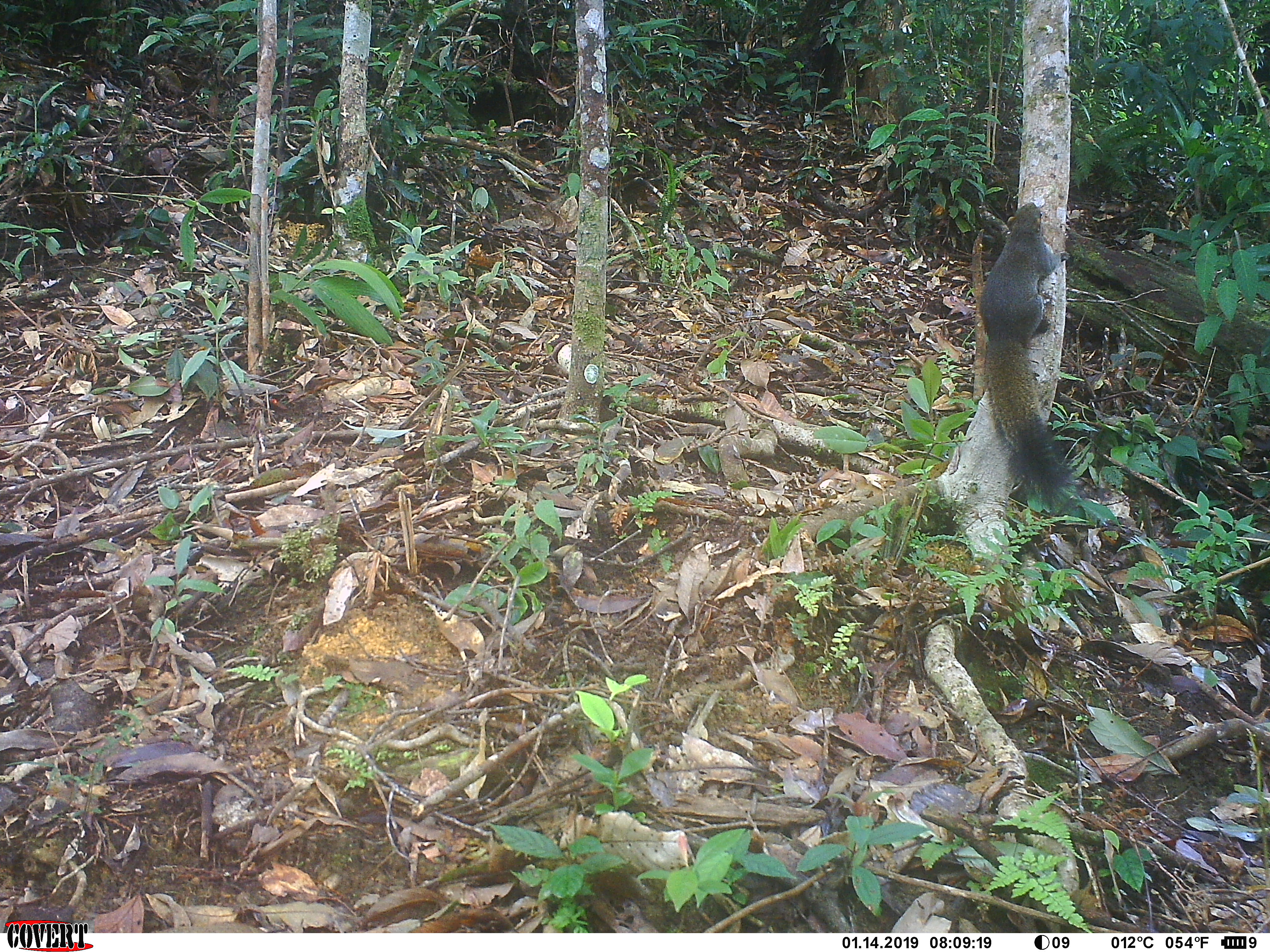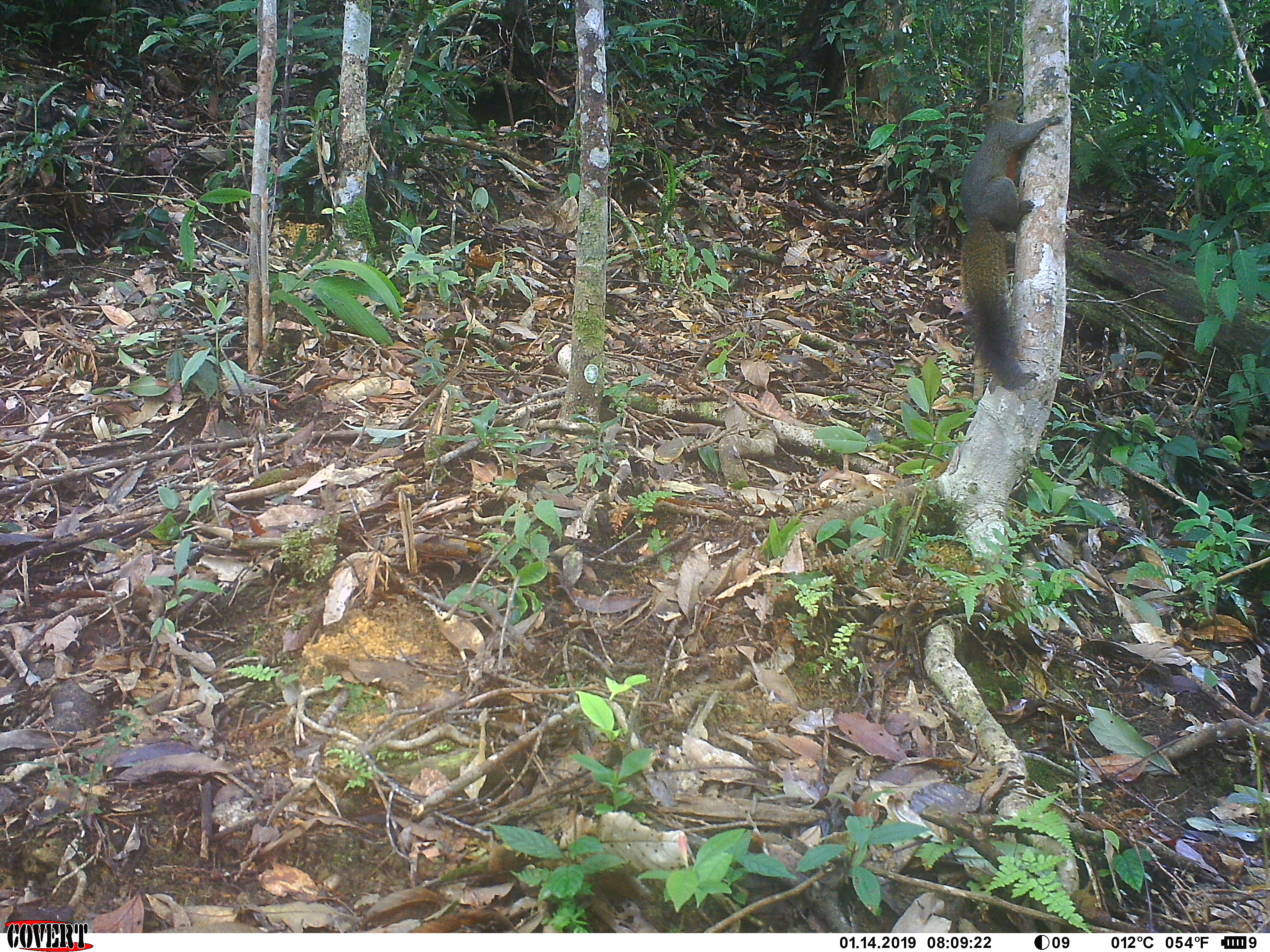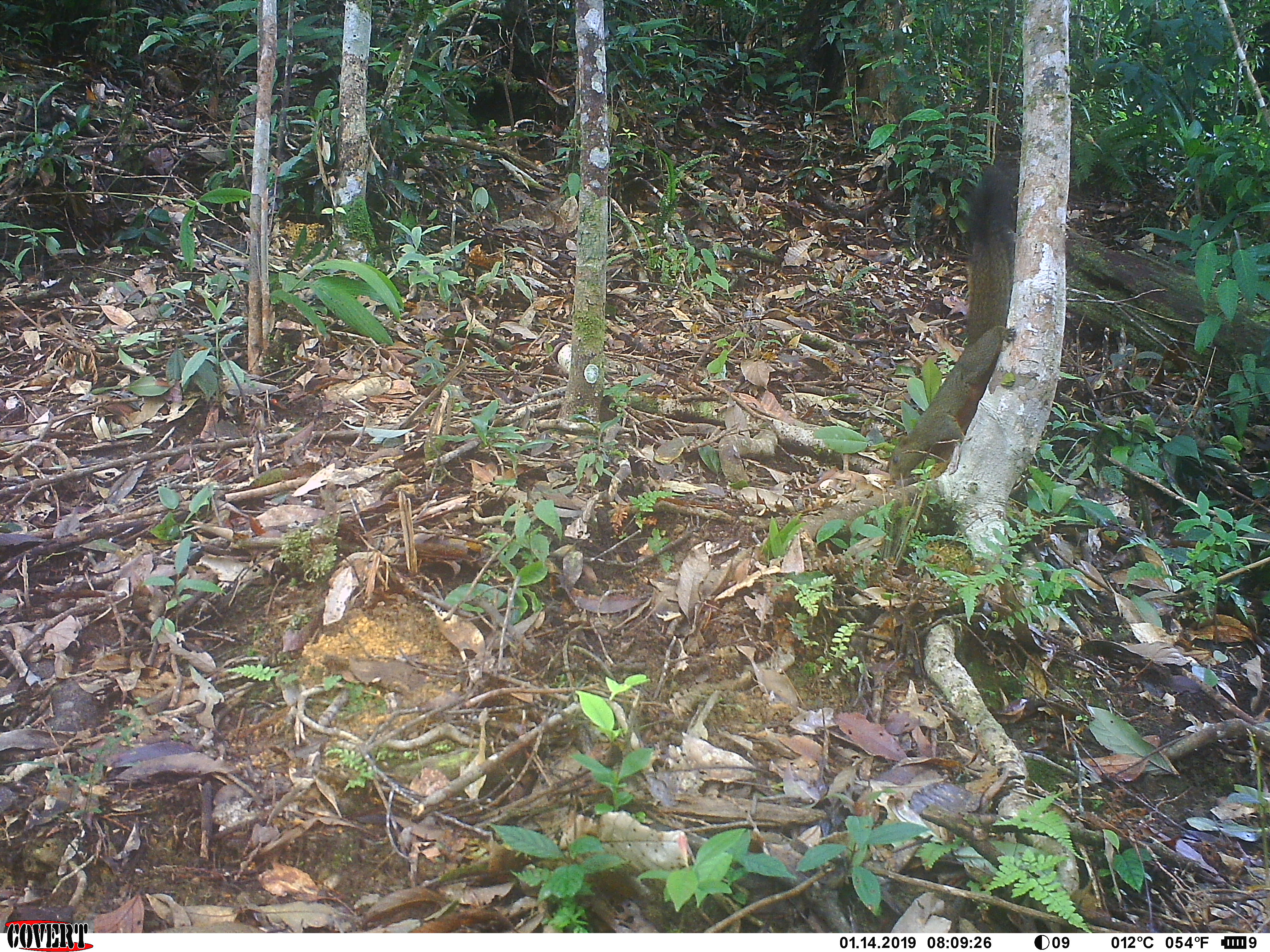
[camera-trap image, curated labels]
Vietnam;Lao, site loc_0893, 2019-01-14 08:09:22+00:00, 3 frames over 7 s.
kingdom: Animalia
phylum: Chordata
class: Mammalia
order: Rodentia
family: Sciuridae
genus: Sciurus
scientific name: Sciurus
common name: squirrel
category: unidentified squirrel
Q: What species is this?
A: Unidentified squirrel (squirrel) (Sciurus).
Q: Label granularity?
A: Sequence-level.